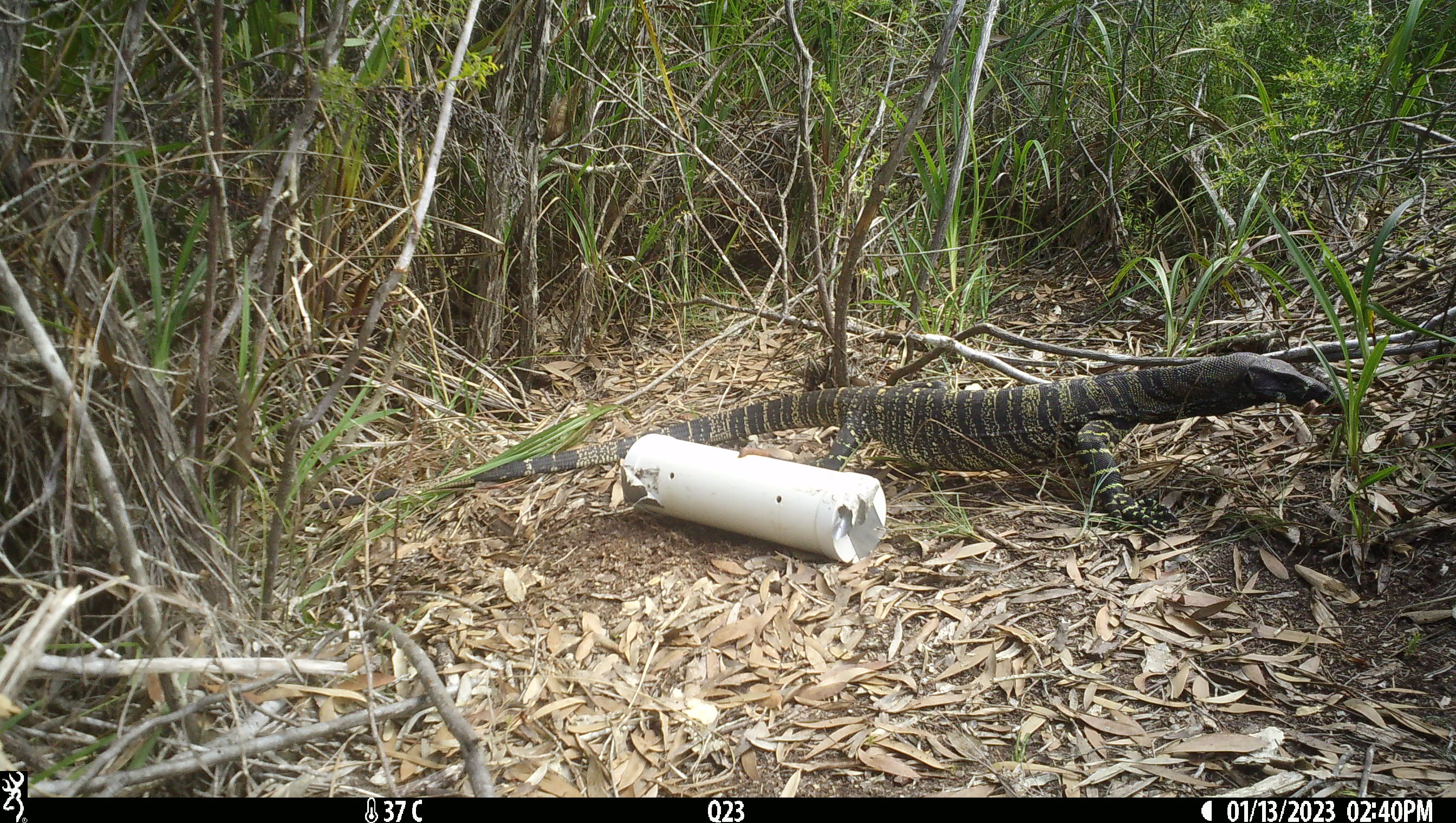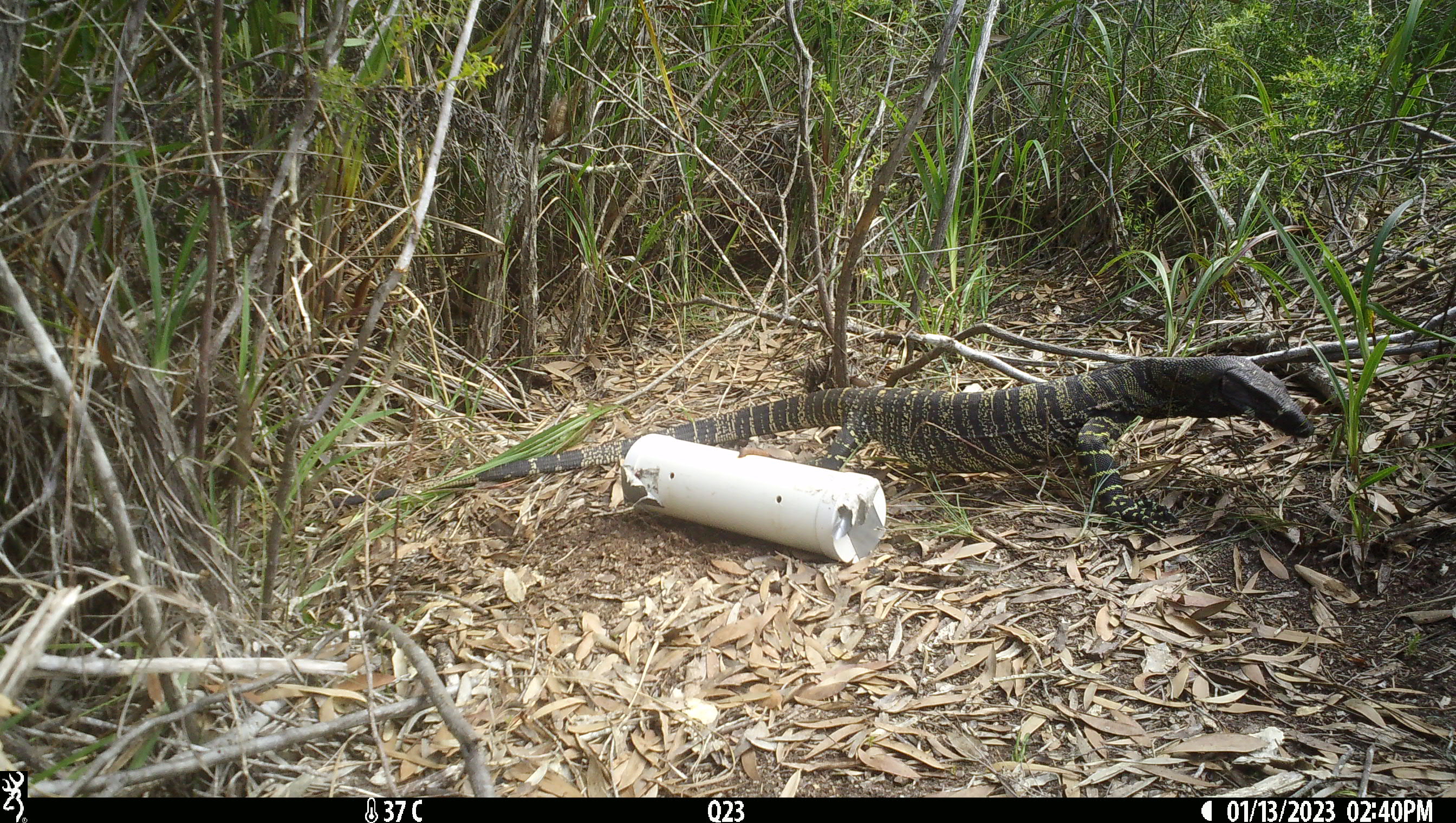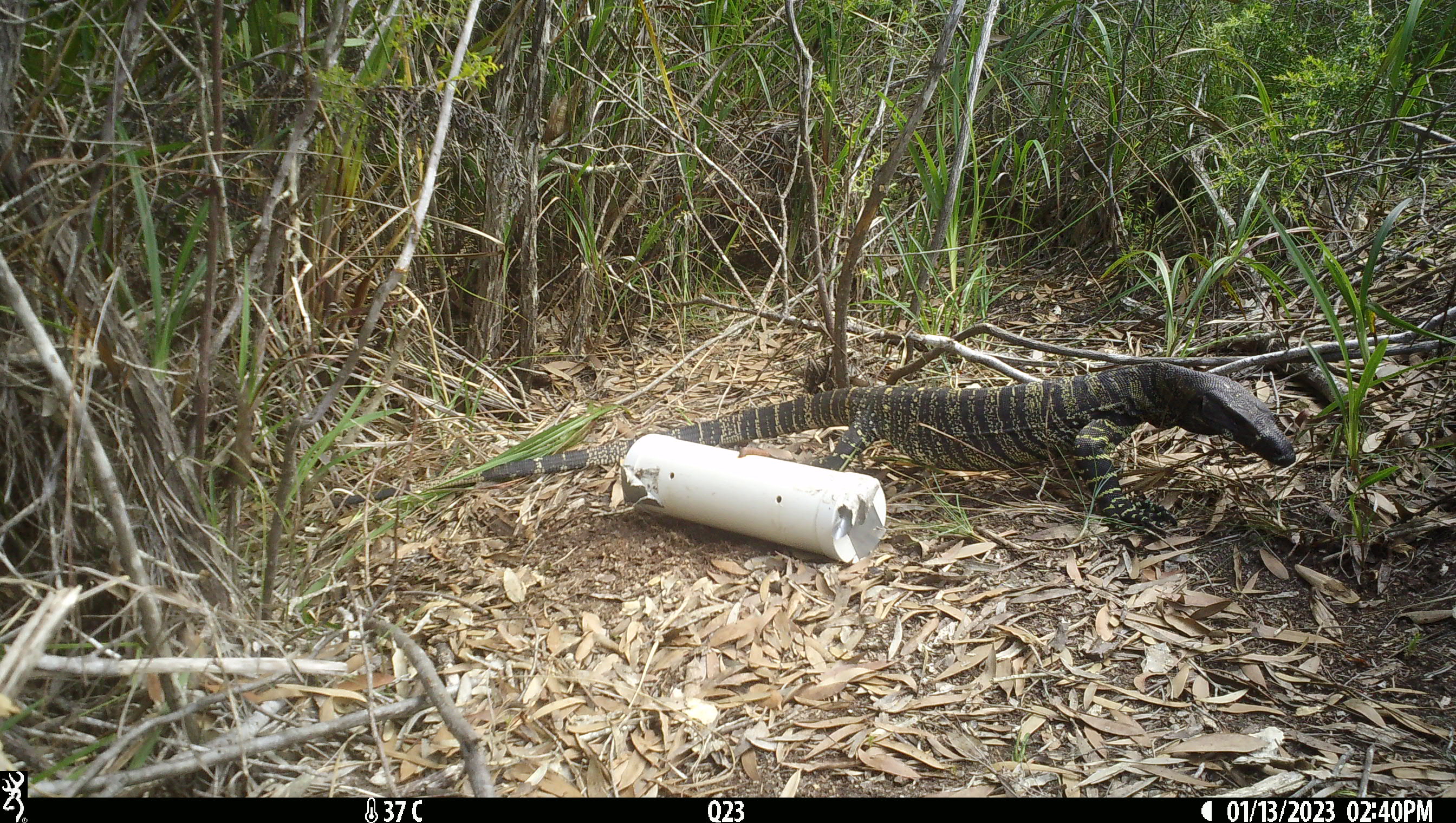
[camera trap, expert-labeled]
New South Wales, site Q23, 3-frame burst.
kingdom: Animalia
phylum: Chordata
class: Reptilia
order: Squamata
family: Varanidae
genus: Varanus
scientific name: Varanus varius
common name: lace monitor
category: goanna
Goanna (lace monitor) (Varanus varius).